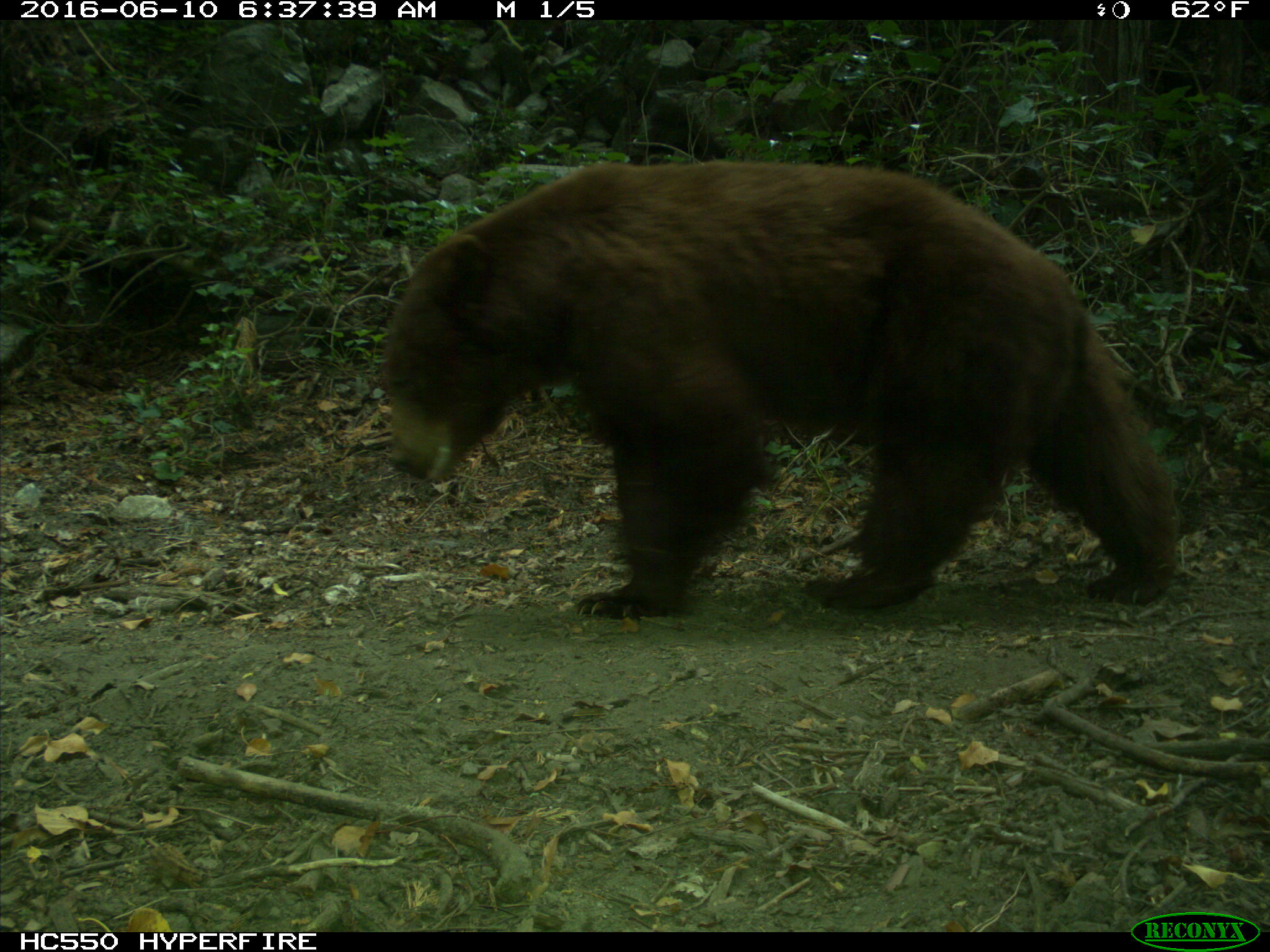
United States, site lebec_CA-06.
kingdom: Animalia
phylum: Chordata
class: Mammalia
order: Carnivora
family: Ursidae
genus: Ursus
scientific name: Ursus americanus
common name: american black bear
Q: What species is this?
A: Ursus americanus (american black bear).